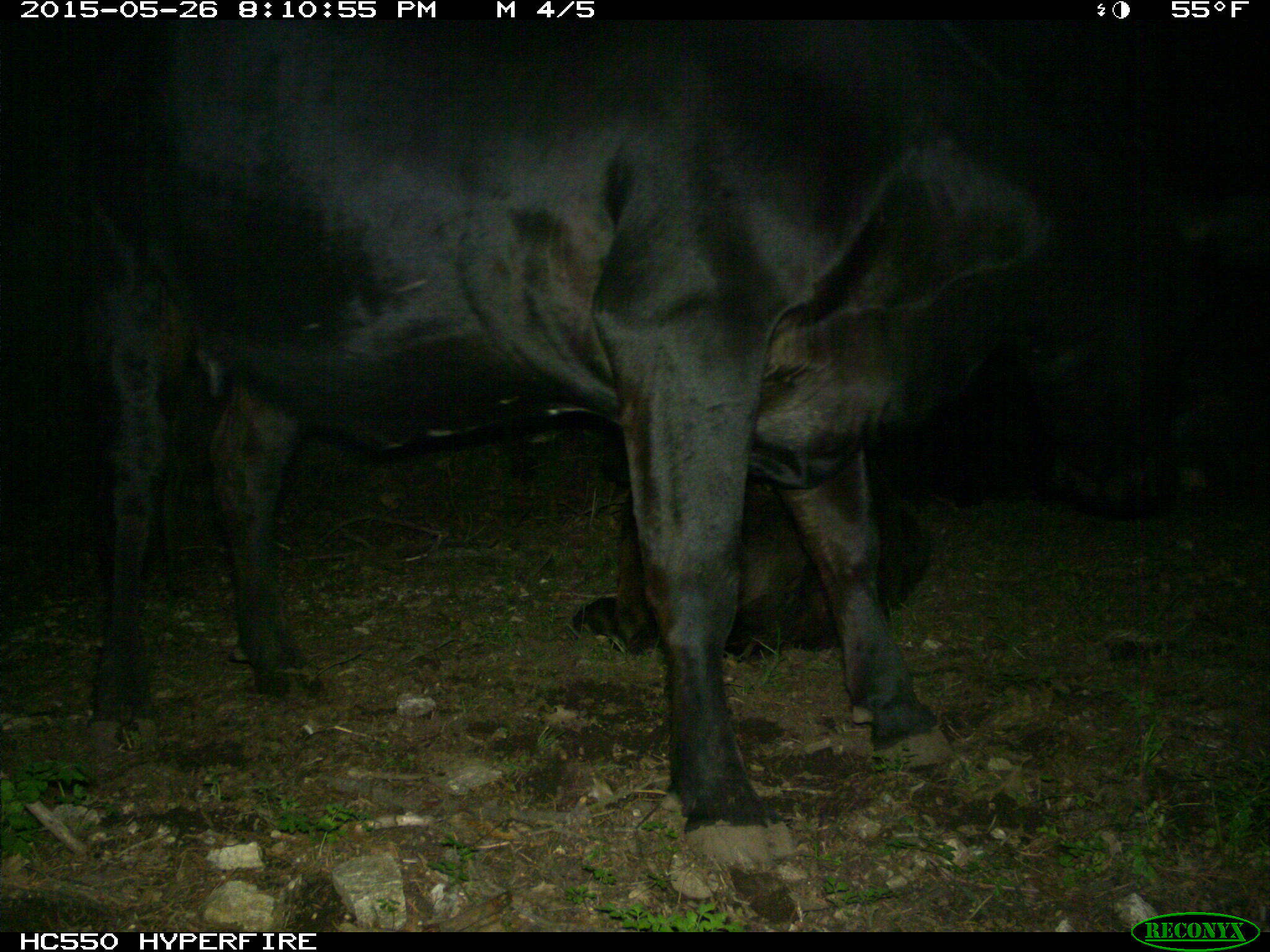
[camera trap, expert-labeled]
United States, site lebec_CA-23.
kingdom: Animalia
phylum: Chordata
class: Mammalia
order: Artiodactyla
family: Bovidae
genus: Bos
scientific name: Bos taurus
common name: domestic cow